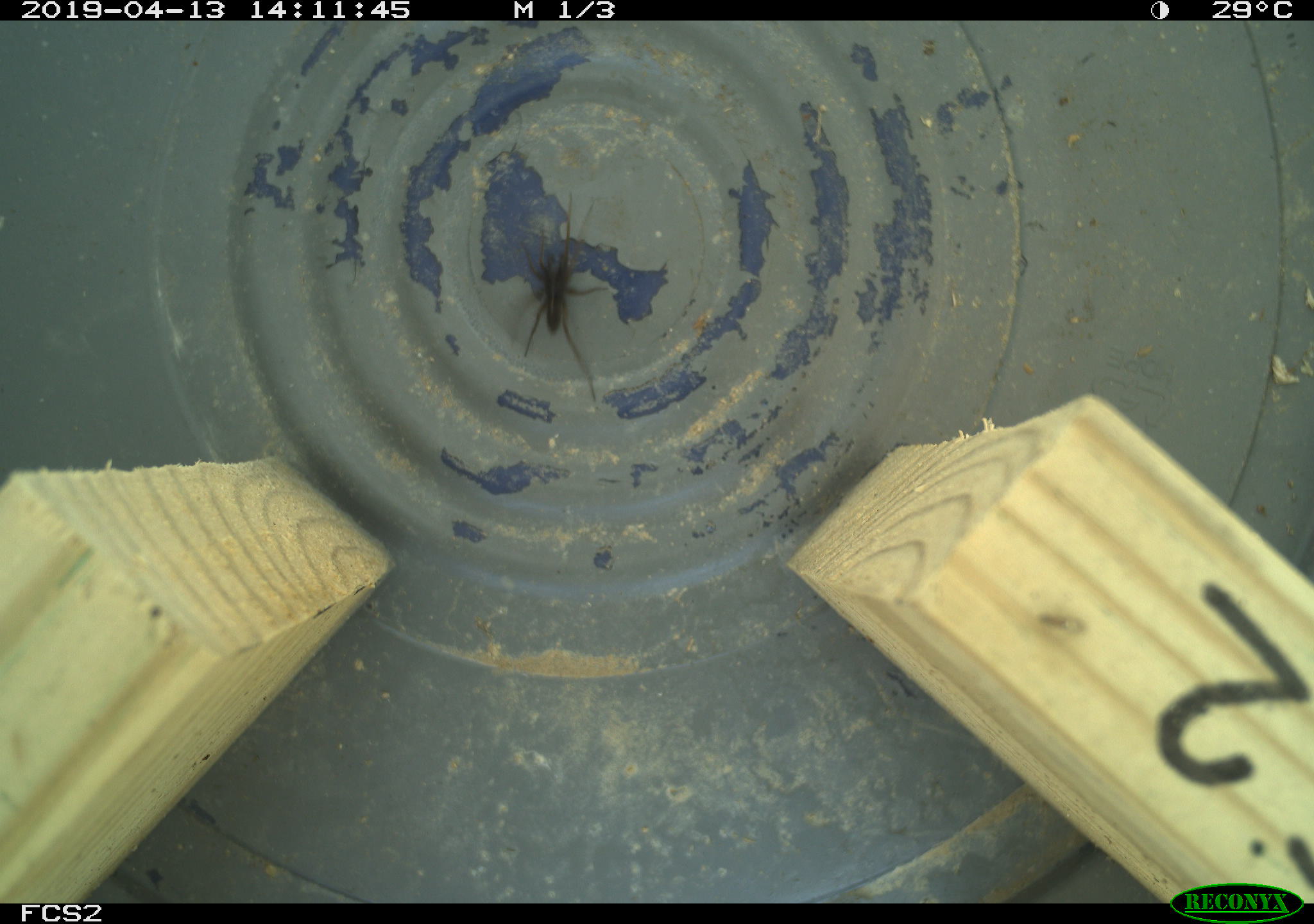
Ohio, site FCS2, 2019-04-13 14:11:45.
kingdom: Animalia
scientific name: Animalia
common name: animal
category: invertebrate